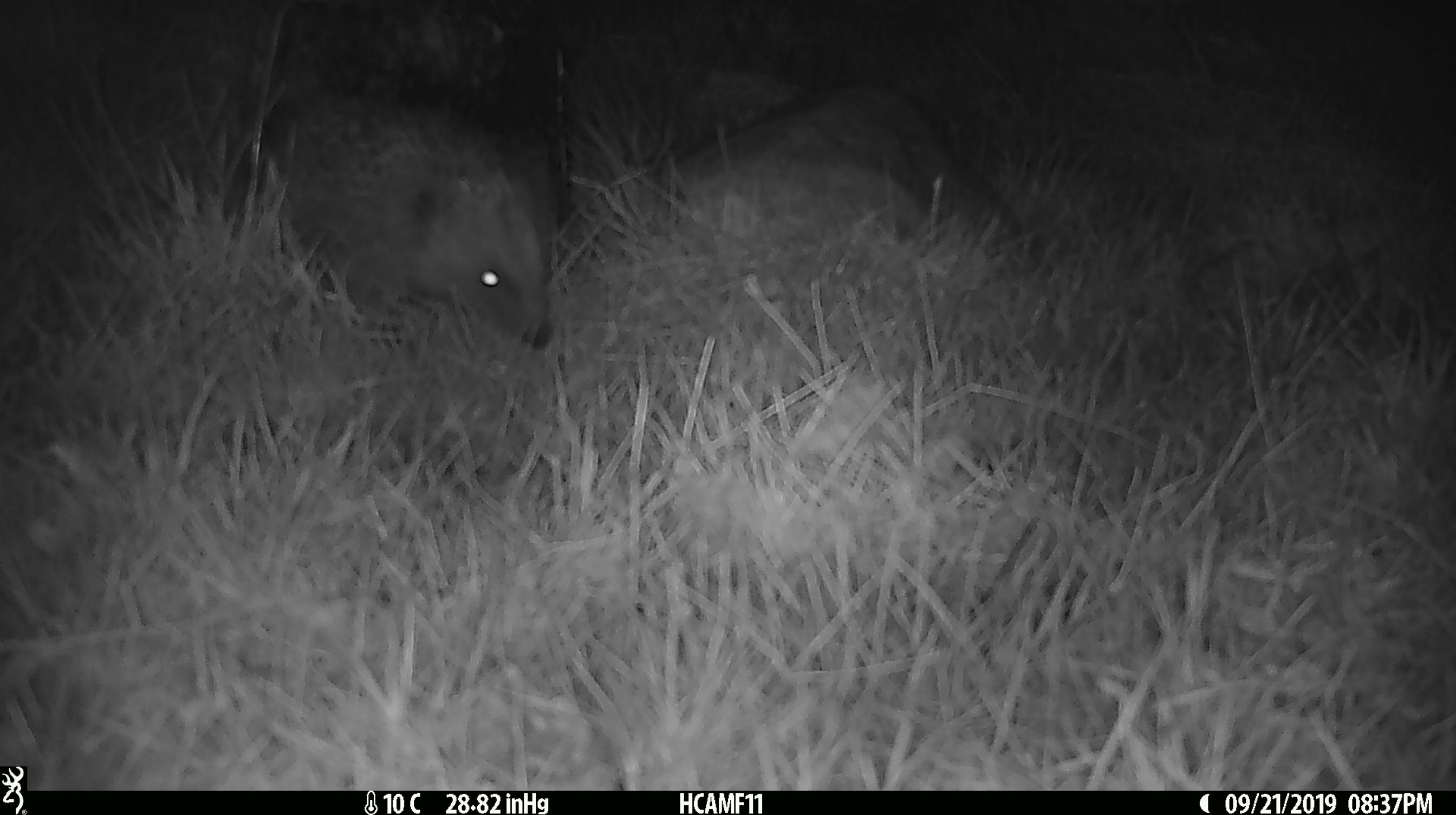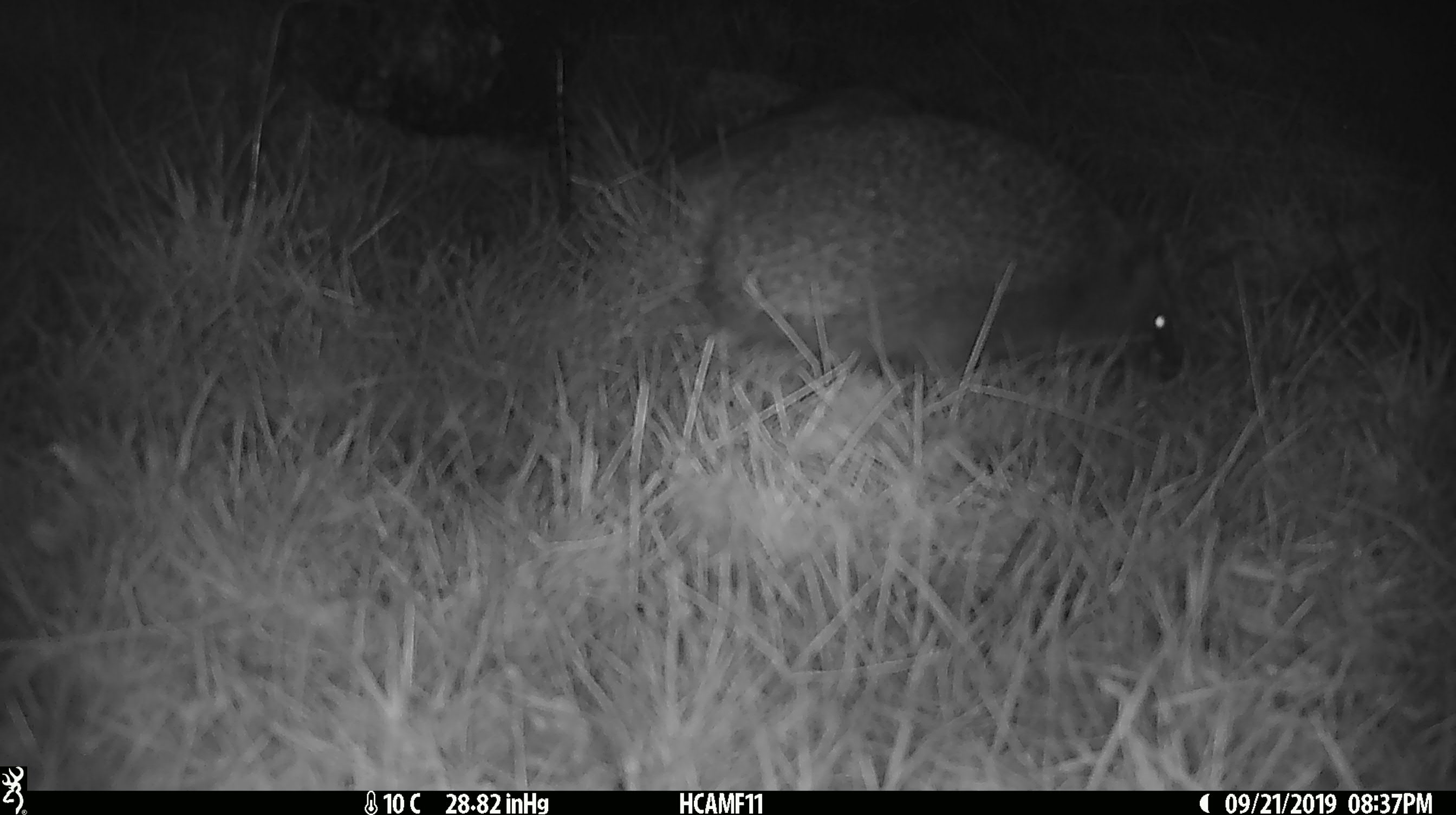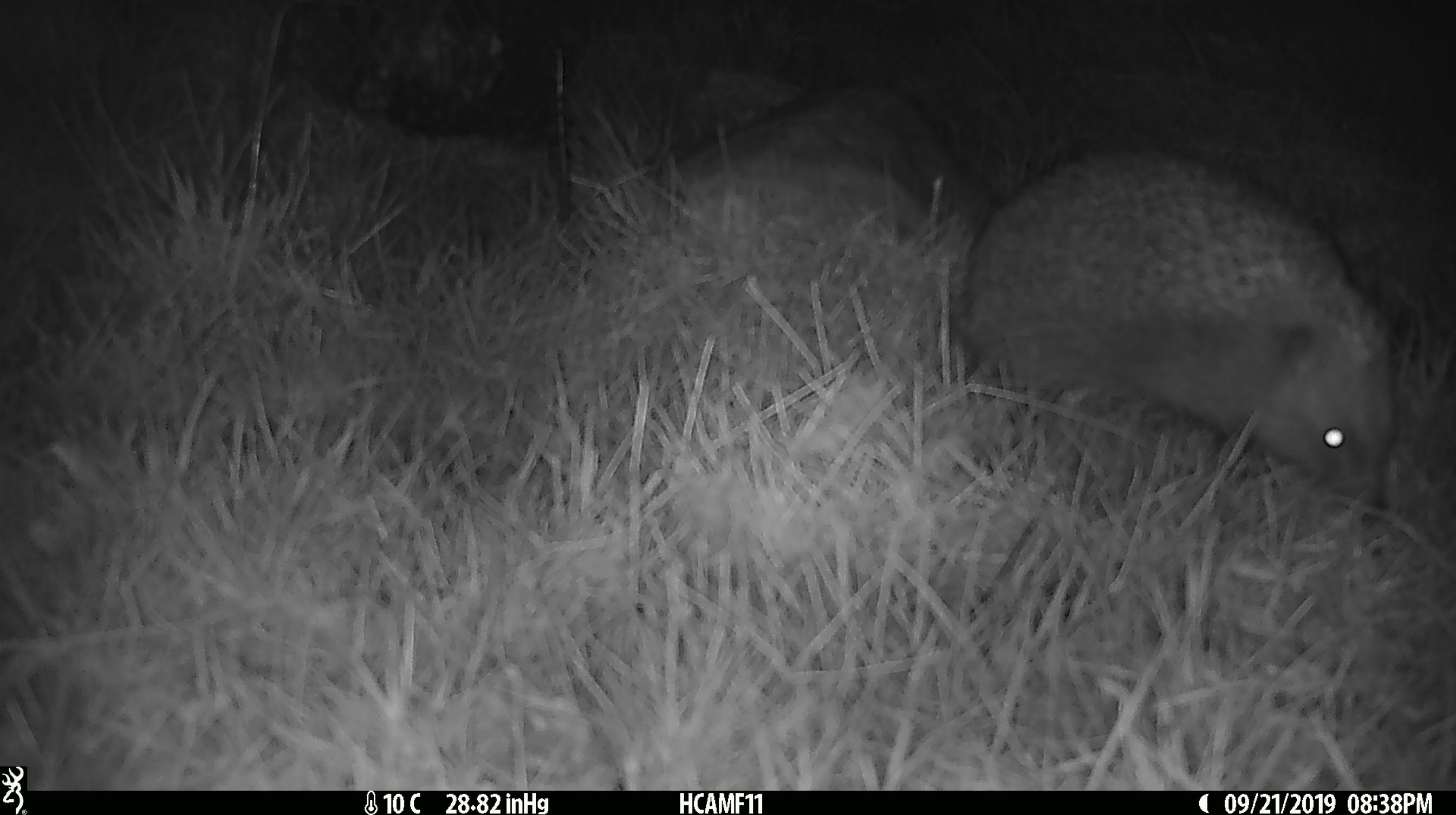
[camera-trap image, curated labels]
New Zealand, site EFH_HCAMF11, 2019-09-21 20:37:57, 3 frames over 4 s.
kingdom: Animalia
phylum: Chordata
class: Mammalia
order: Eulipotyphla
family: Erinaceidae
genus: Erinaceus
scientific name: Erinaceus europaeus europaeus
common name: european hedgehog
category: hedgehog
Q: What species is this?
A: Hedgehog (european hedgehog) (Erinaceus europaeus europaeus).